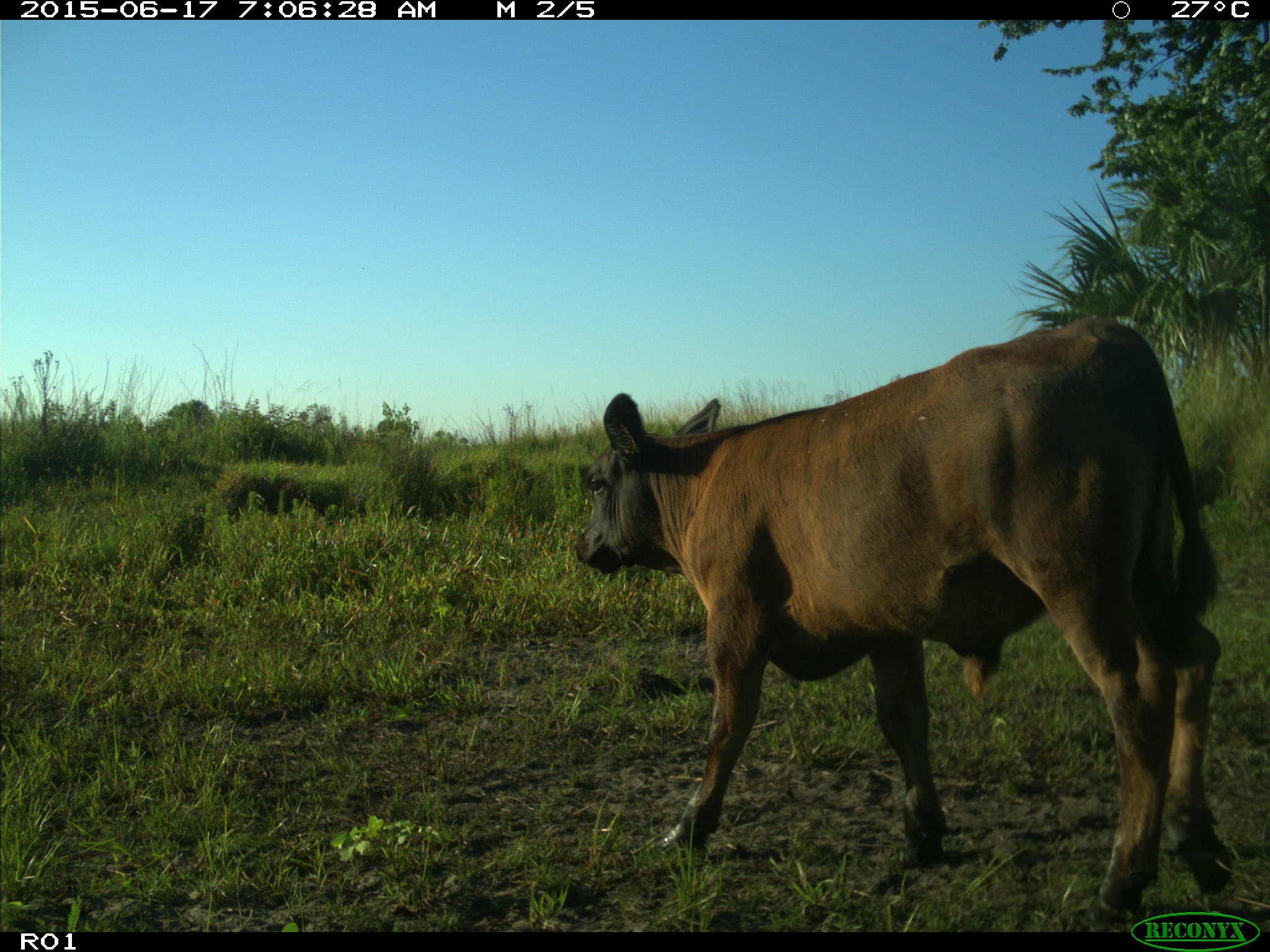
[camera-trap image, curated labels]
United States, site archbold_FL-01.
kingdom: Animalia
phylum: Chordata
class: Mammalia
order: Artiodactyla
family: Bovidae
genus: Bos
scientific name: Bos taurus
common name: domestic cow